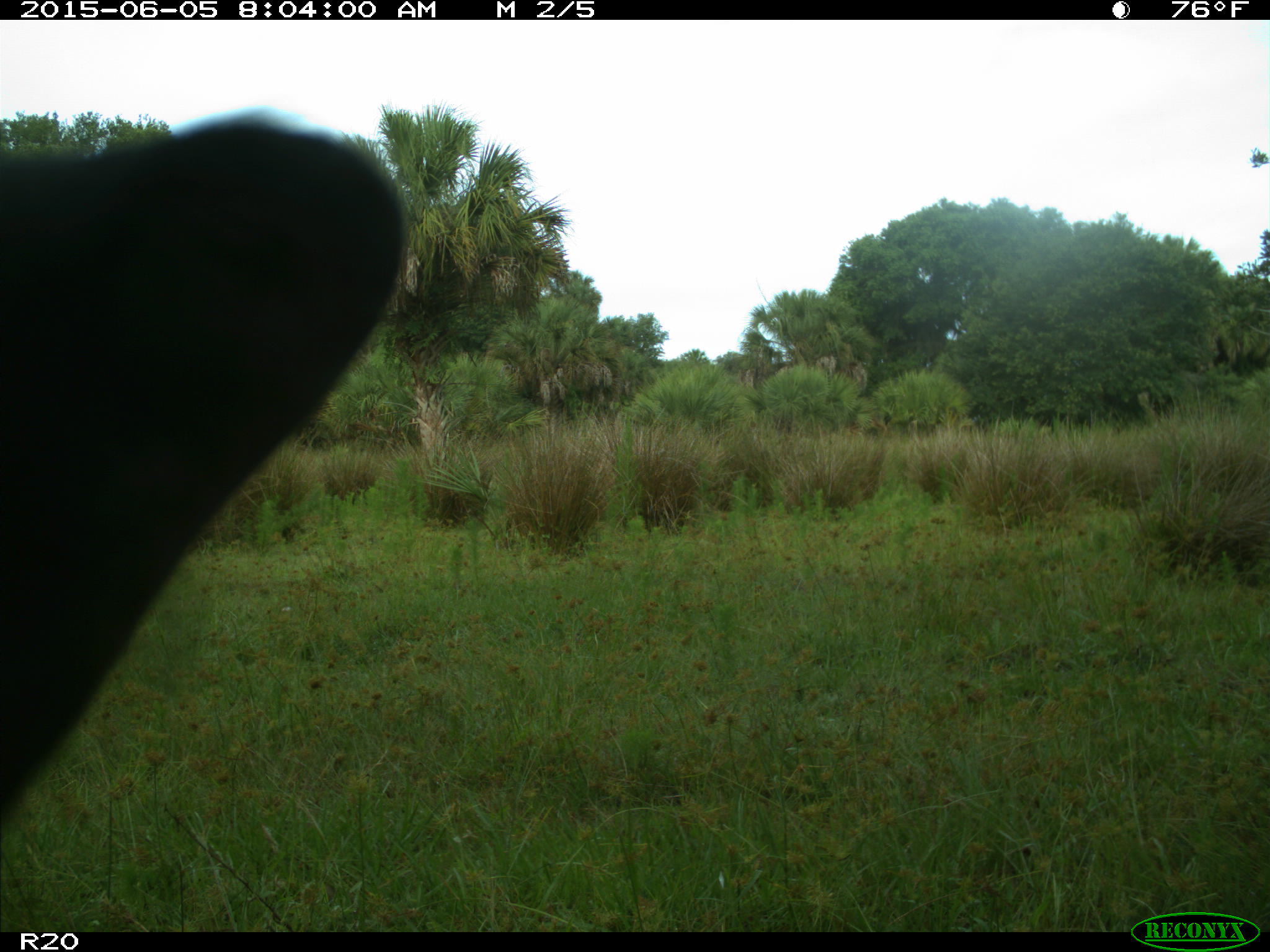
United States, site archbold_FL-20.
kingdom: Animalia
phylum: Chordata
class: Mammalia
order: Artiodactyla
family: Bovidae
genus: Bos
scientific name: Bos taurus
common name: domestic cow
Bos taurus (domestic cow).